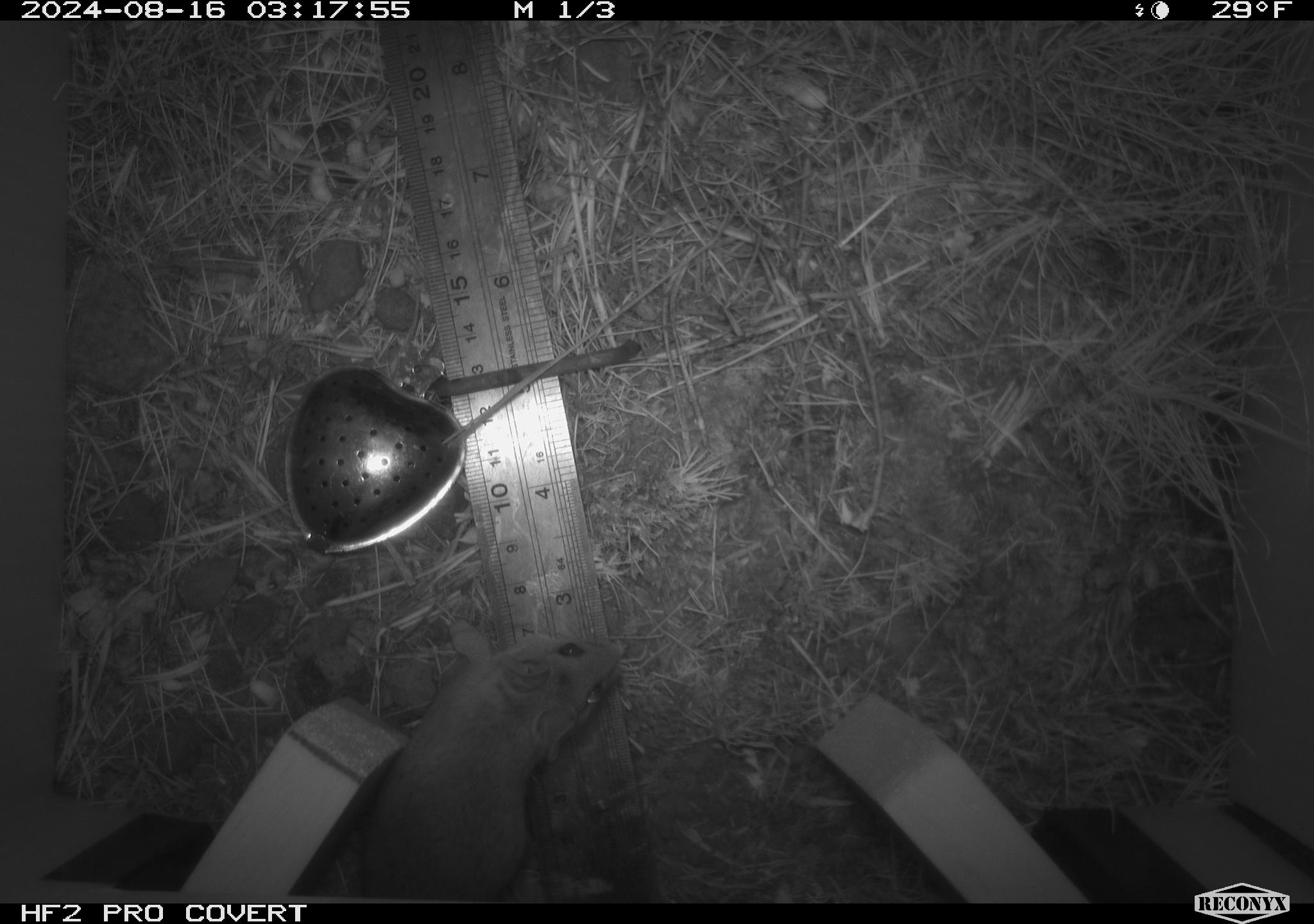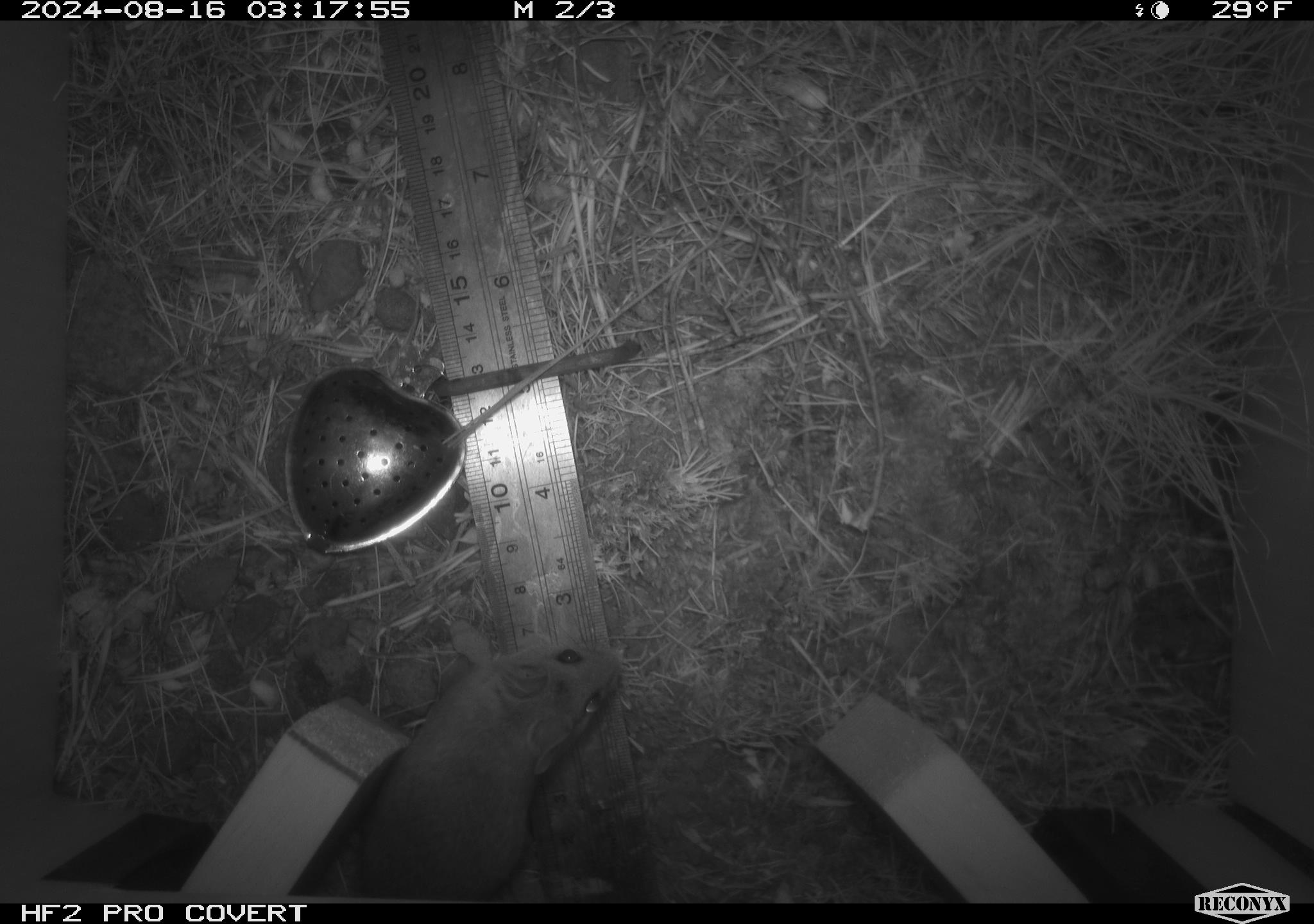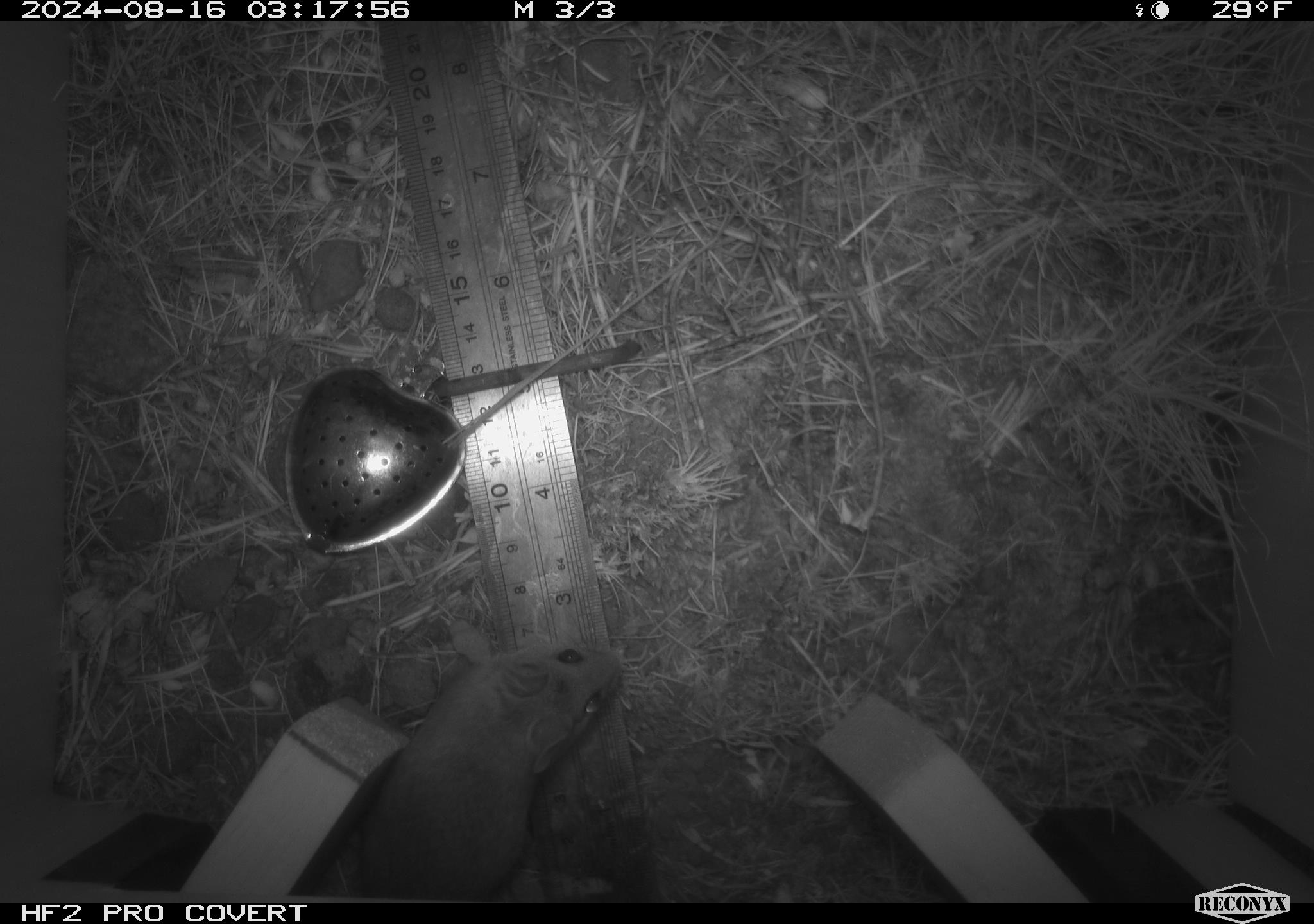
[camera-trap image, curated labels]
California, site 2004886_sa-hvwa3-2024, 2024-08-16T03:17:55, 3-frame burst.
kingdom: Animalia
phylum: Chordata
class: Mammalia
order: Rodentia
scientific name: Rodentia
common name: mouse species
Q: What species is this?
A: Mouse species (Rodentia).